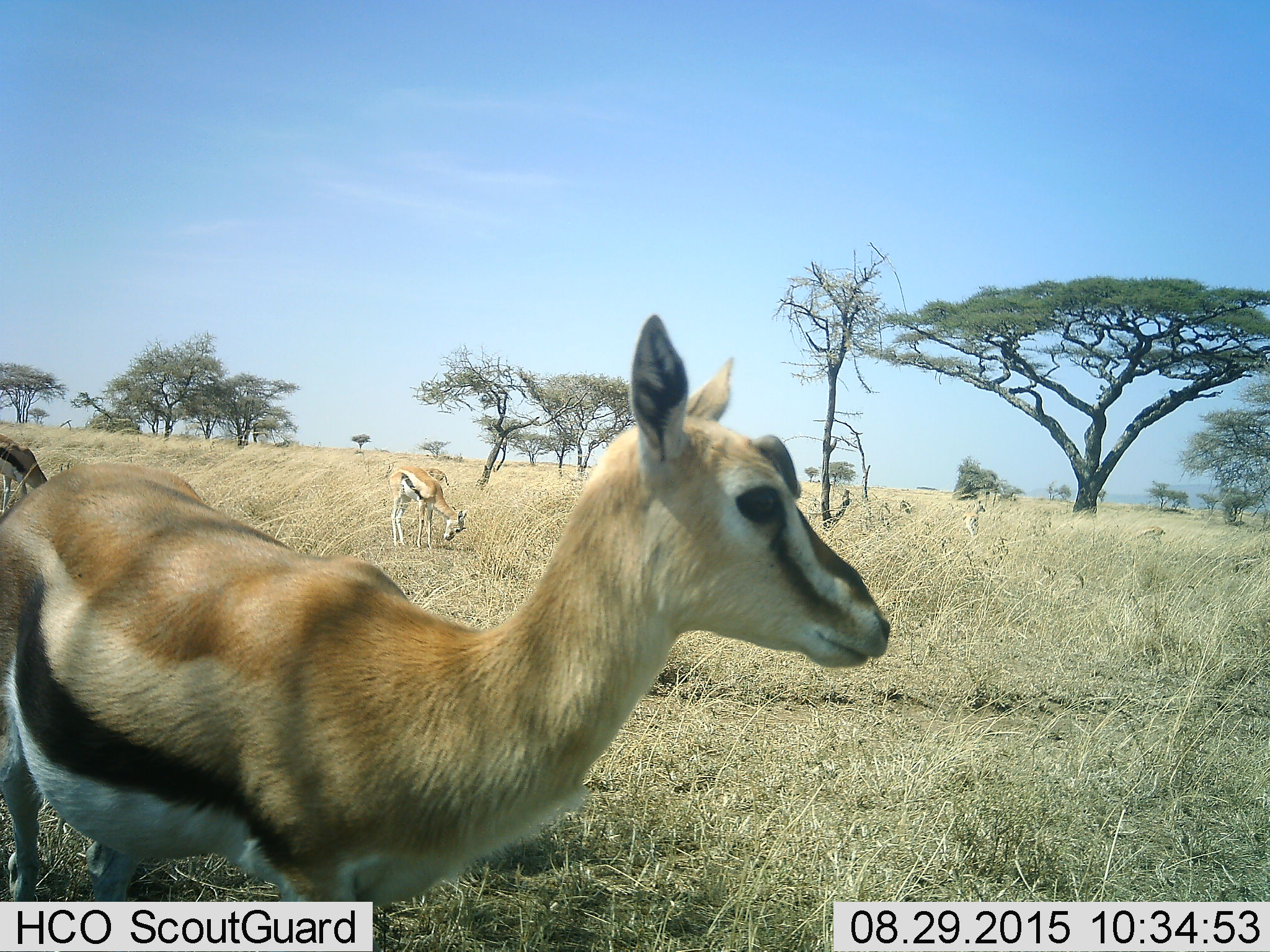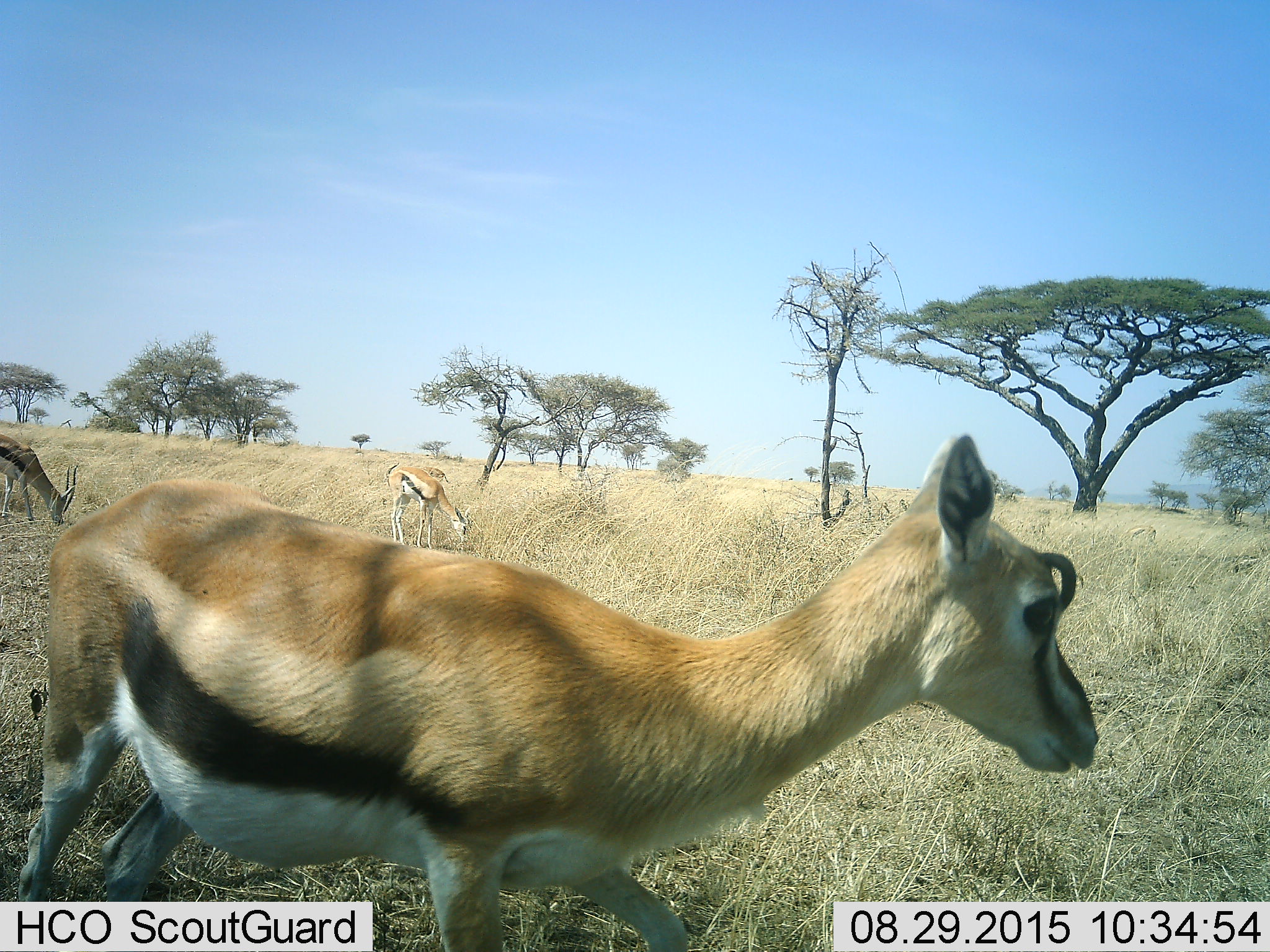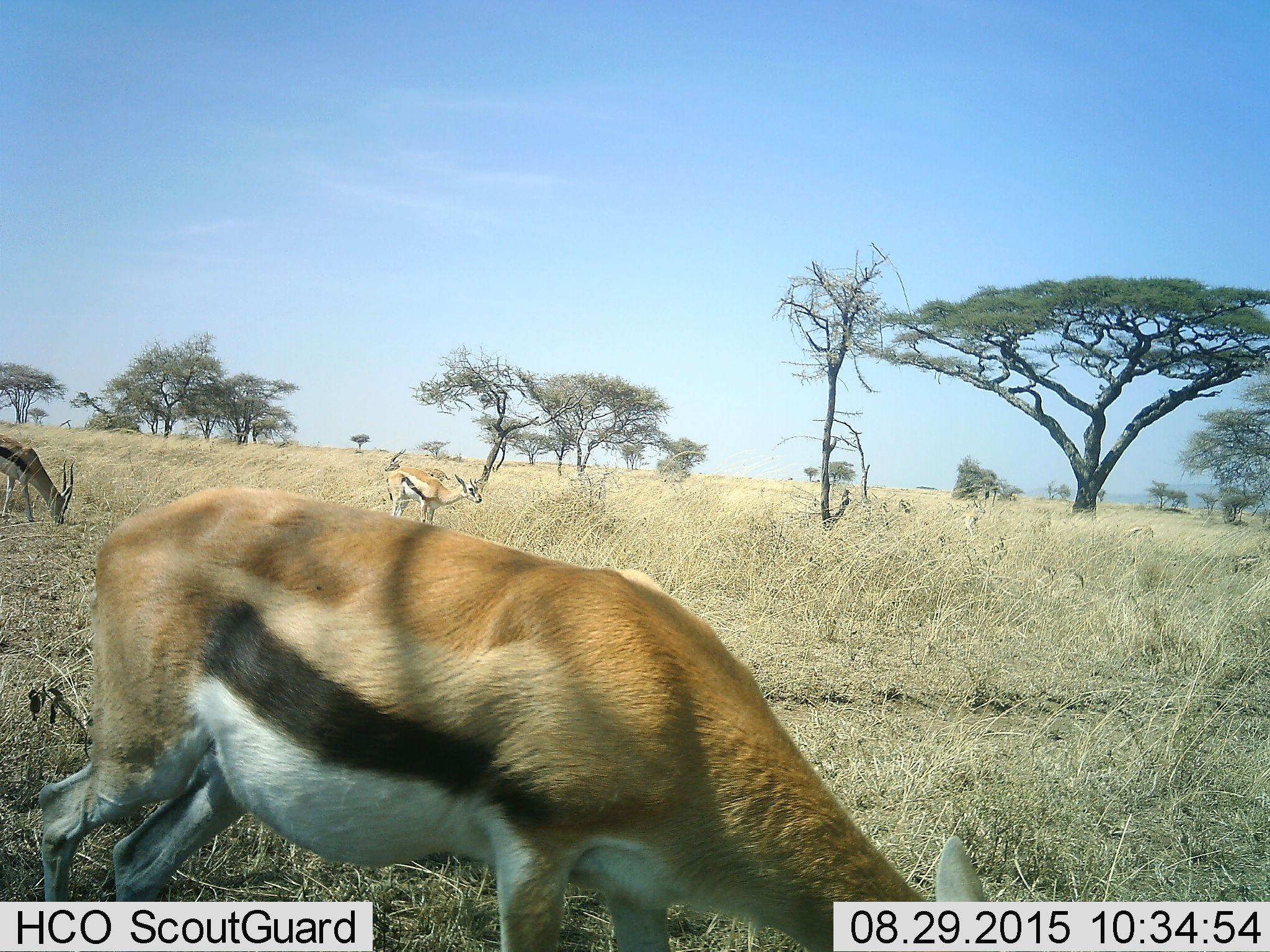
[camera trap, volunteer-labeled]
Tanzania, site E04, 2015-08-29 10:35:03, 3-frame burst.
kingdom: Animalia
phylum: Chordata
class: Mammalia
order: Artiodactyla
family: Bovidae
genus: Eudorcas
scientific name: Eudorcas thomsonii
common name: thomson's gazelle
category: gazellethomsons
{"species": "gazellethomsons (thomson's gazelle) (Eudorcas thomsonii)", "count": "4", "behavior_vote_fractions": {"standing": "63%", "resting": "0%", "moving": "37%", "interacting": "0%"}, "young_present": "16%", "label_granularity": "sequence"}